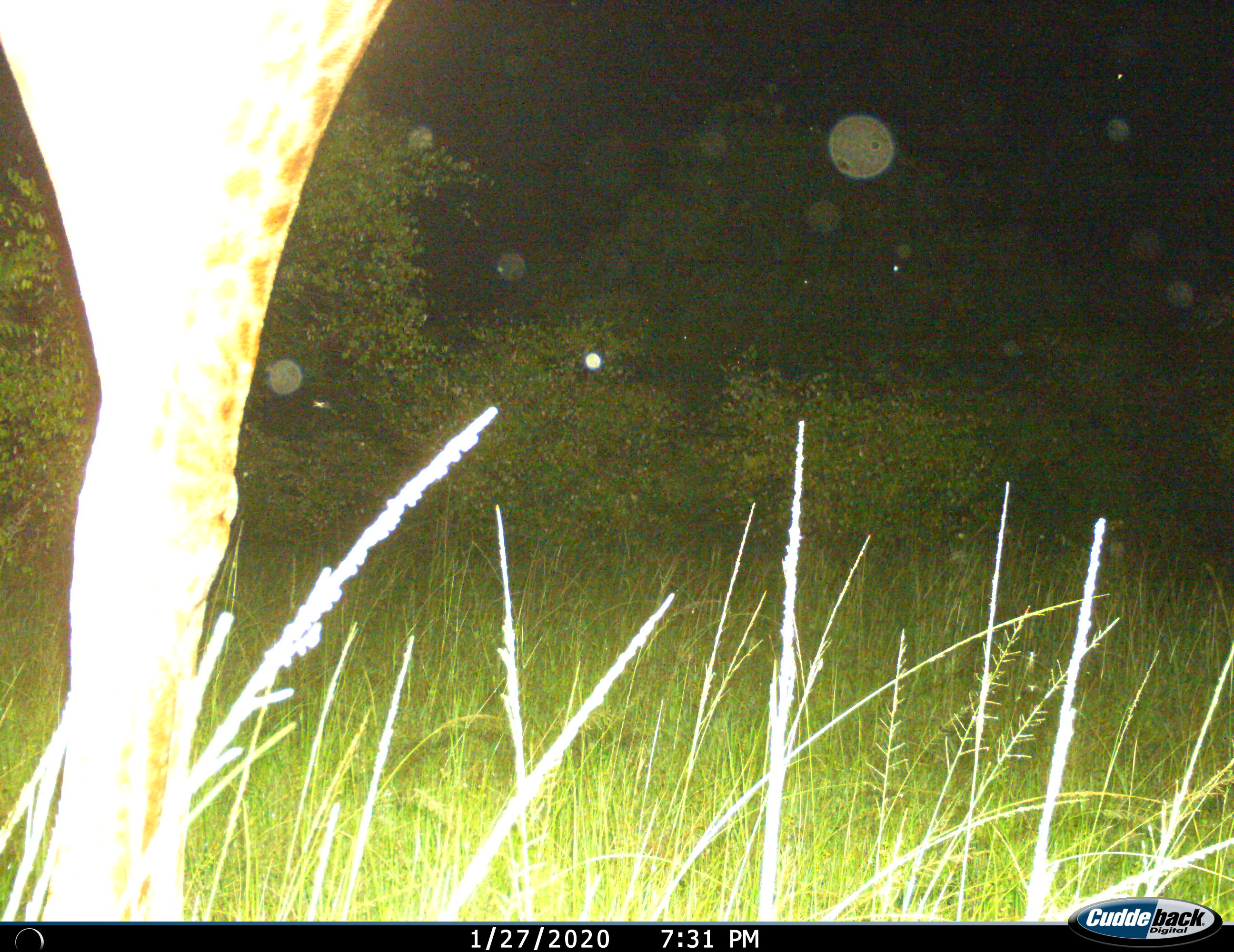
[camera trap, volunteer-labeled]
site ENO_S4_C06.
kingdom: Animalia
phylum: Chordata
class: Mammalia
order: Artiodactyla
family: Giraffidae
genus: Giraffa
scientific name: Giraffa camelopardalis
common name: giraffe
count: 1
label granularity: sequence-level